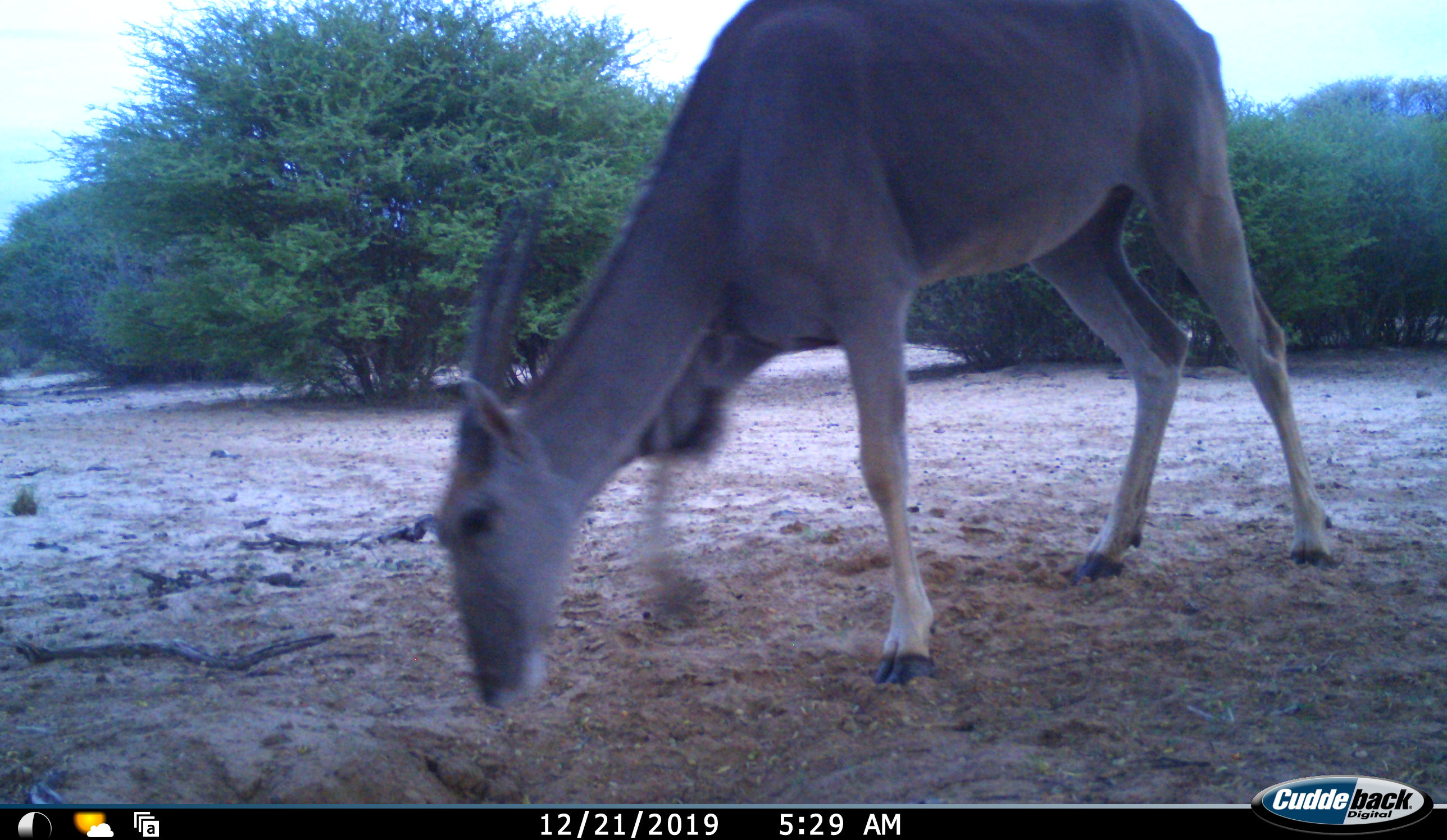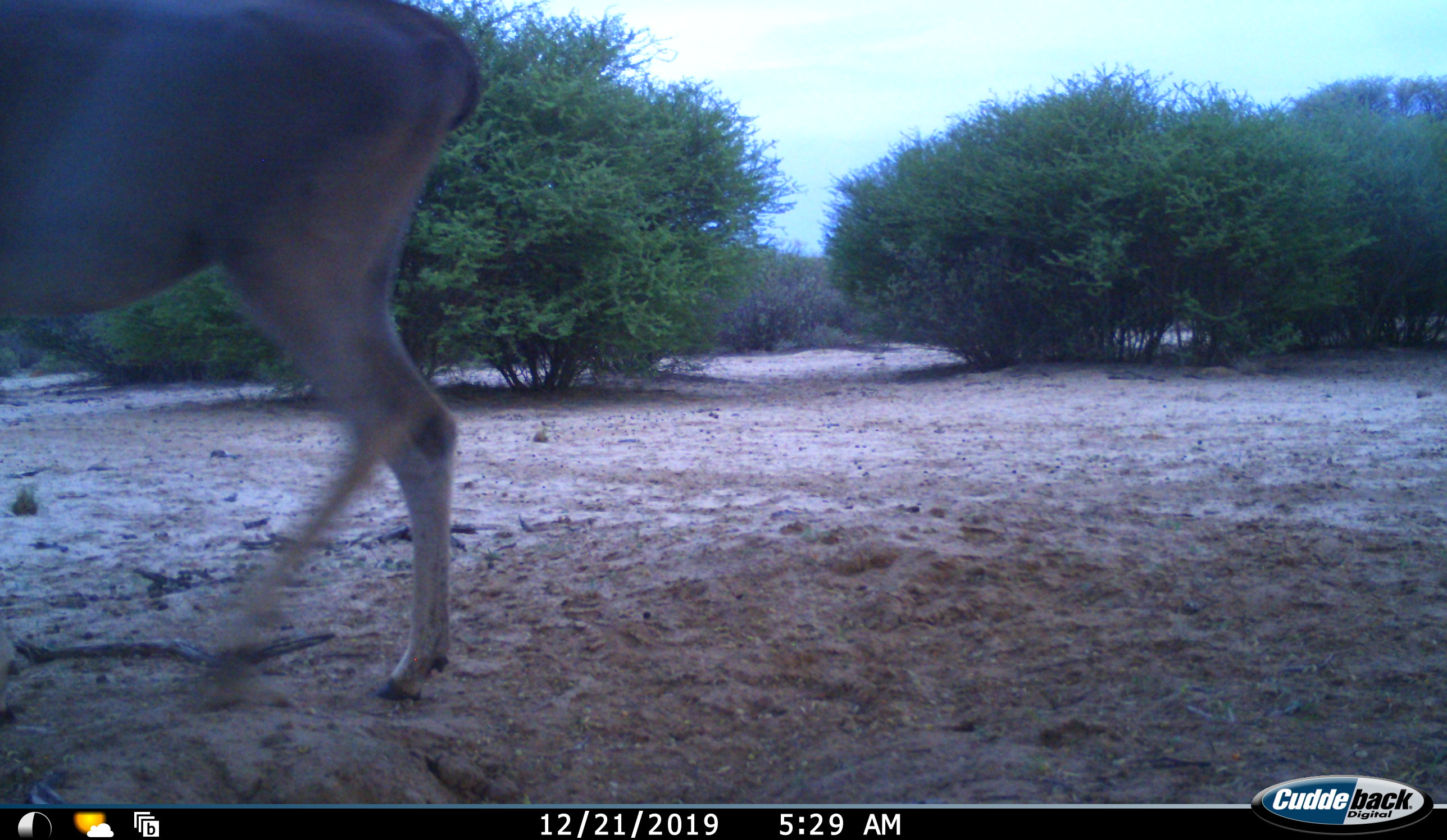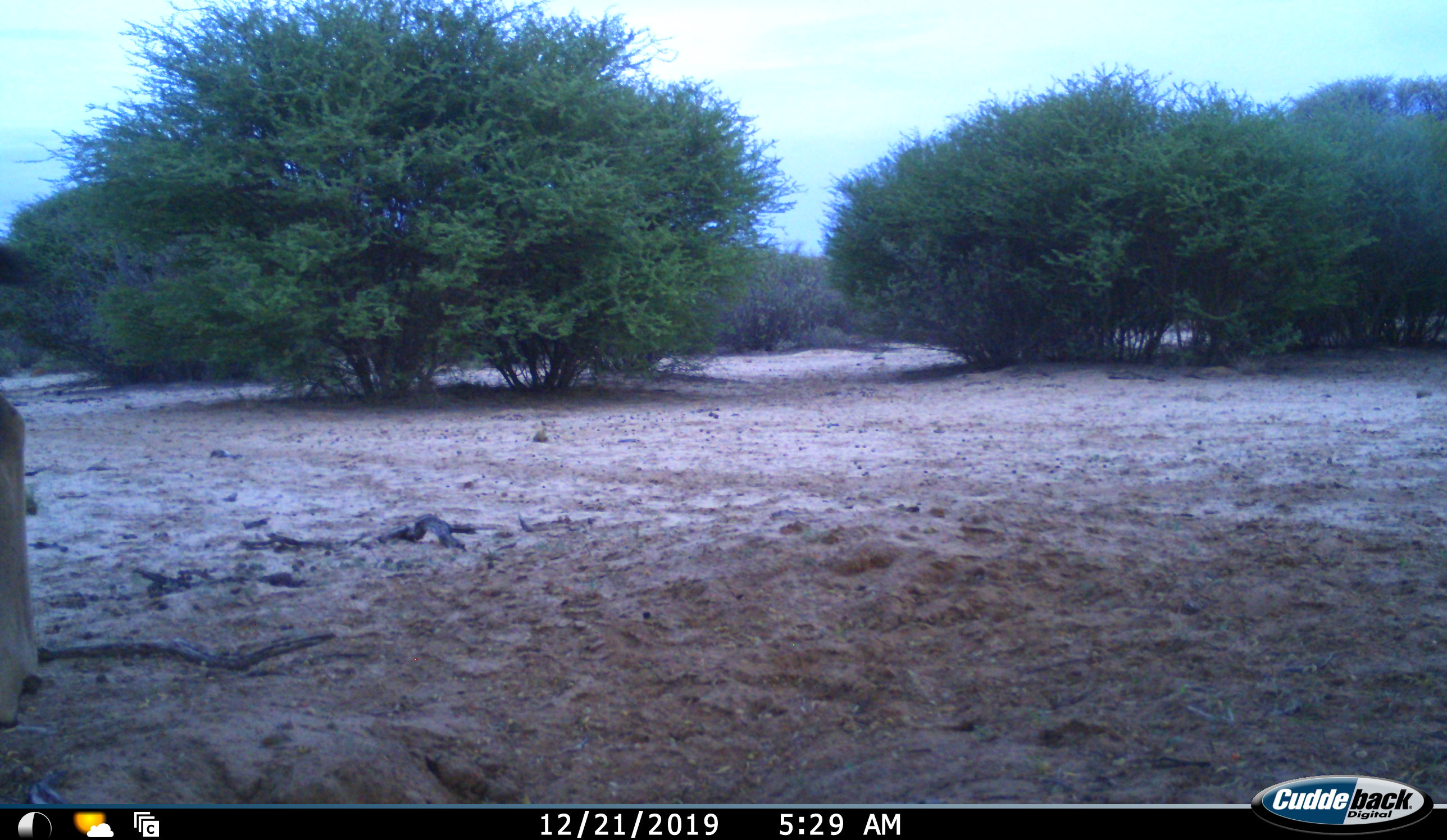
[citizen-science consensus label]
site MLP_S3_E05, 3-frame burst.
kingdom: Animalia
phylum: Chordata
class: Mammalia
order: Artiodactyla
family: Bovidae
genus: Tragelaphus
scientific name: Tragelaphus oryx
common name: eland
Eland (Tragelaphus oryx), count 1. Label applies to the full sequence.